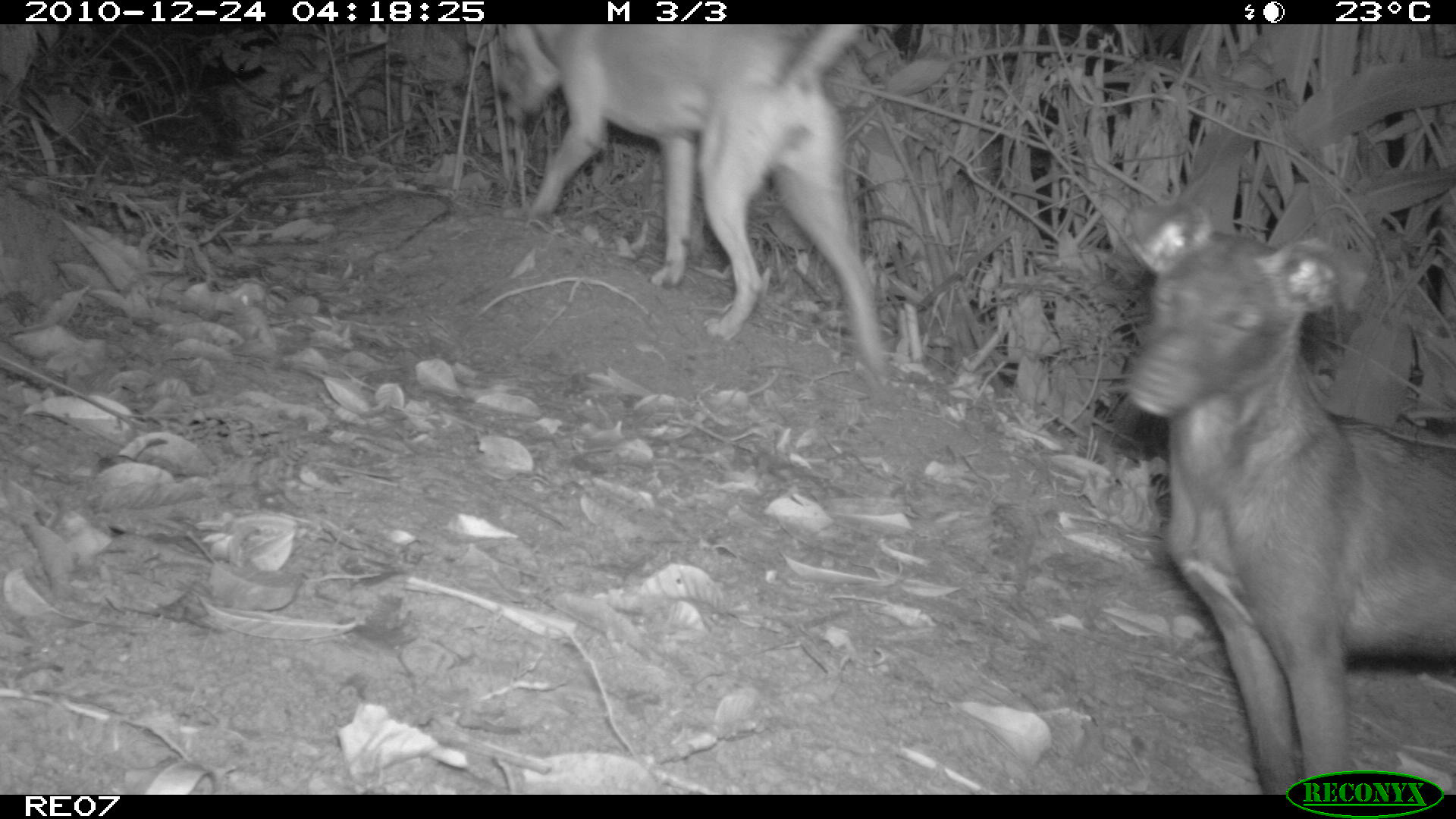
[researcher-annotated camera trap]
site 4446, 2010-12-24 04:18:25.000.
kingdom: Animalia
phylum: Chordata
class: Mammalia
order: Carnivora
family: Canidae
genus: Canis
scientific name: Canis familiaris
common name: domestic dog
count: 1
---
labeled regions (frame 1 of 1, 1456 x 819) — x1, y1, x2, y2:
canis familiaris: 1120, 193, 1454, 792; 497, 19, 892, 380